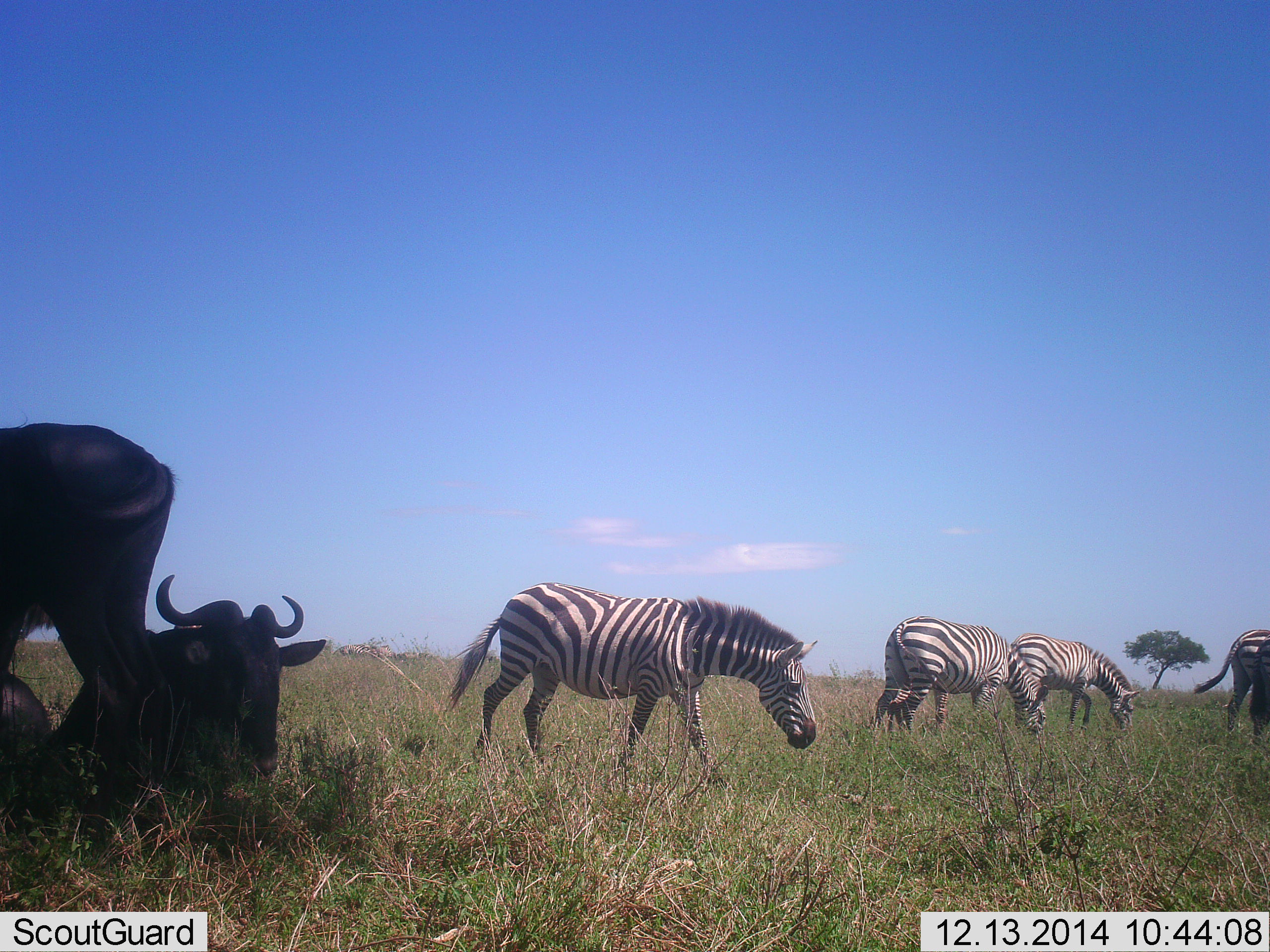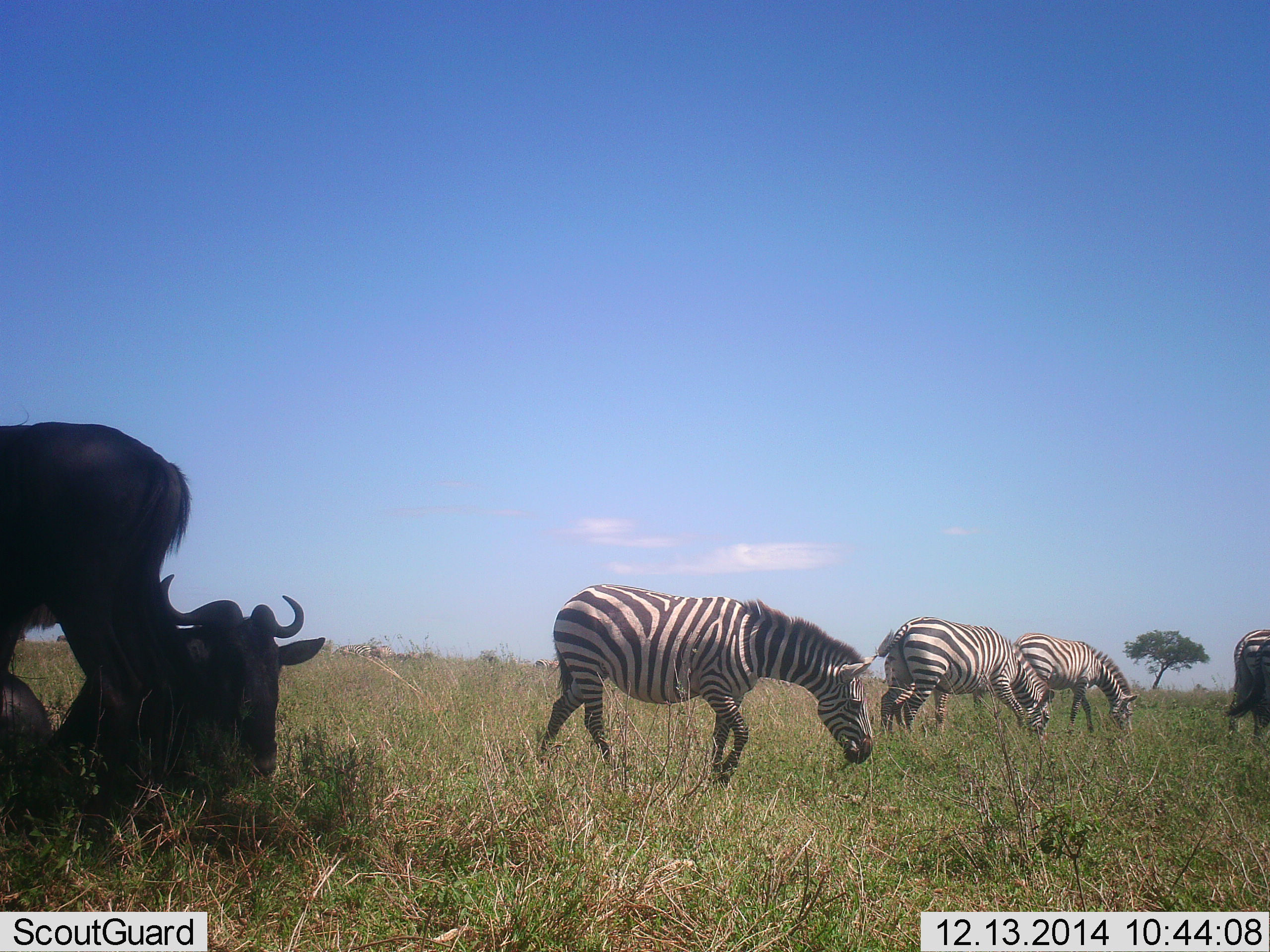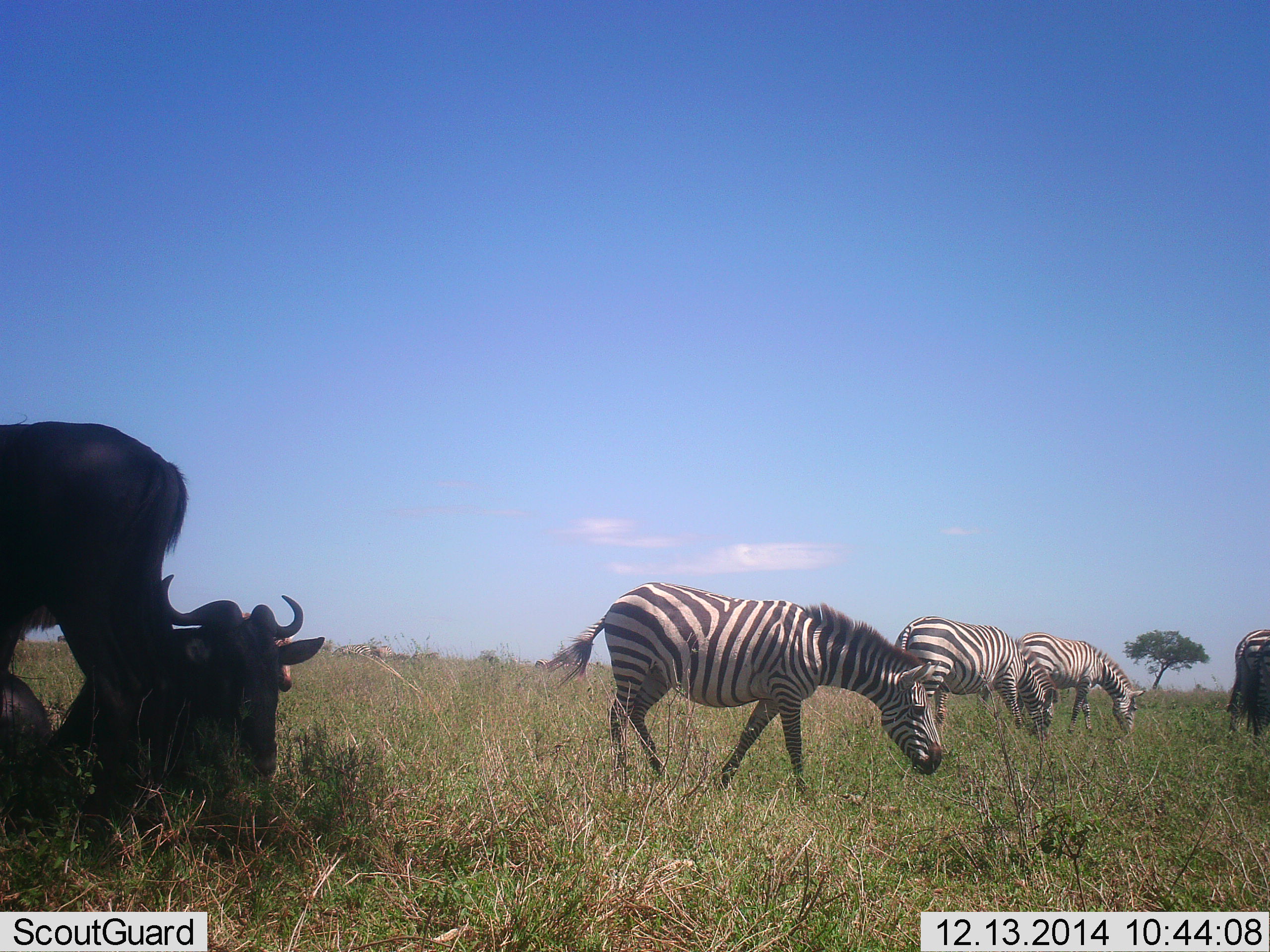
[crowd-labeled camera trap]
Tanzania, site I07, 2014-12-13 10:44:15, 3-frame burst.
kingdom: Animalia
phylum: Chordata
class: Mammalia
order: Artiodactyla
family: Bovidae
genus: Connochaetes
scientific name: Connochaetes taurinus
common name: blue wildebeest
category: wildebeest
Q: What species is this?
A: Wildebeest (blue wildebeest) (Connochaetes taurinus).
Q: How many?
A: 3.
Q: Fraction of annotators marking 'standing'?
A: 80%.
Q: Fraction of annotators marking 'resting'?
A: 100%.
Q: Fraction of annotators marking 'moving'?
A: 0%.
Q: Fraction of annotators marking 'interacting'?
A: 0%.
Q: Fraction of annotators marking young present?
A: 0%.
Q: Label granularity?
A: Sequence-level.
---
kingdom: Animalia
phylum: Chordata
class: Mammalia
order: Perissodactyla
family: Equidae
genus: Equus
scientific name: Equus quagga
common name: plains zebra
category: zebra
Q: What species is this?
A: Zebra (plains zebra) (Equus quagga).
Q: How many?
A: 5.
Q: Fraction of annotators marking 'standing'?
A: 0%.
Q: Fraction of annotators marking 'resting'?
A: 0%.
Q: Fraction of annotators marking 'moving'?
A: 50%.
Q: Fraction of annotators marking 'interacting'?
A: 0%.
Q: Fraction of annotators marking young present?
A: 0%.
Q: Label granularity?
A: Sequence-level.